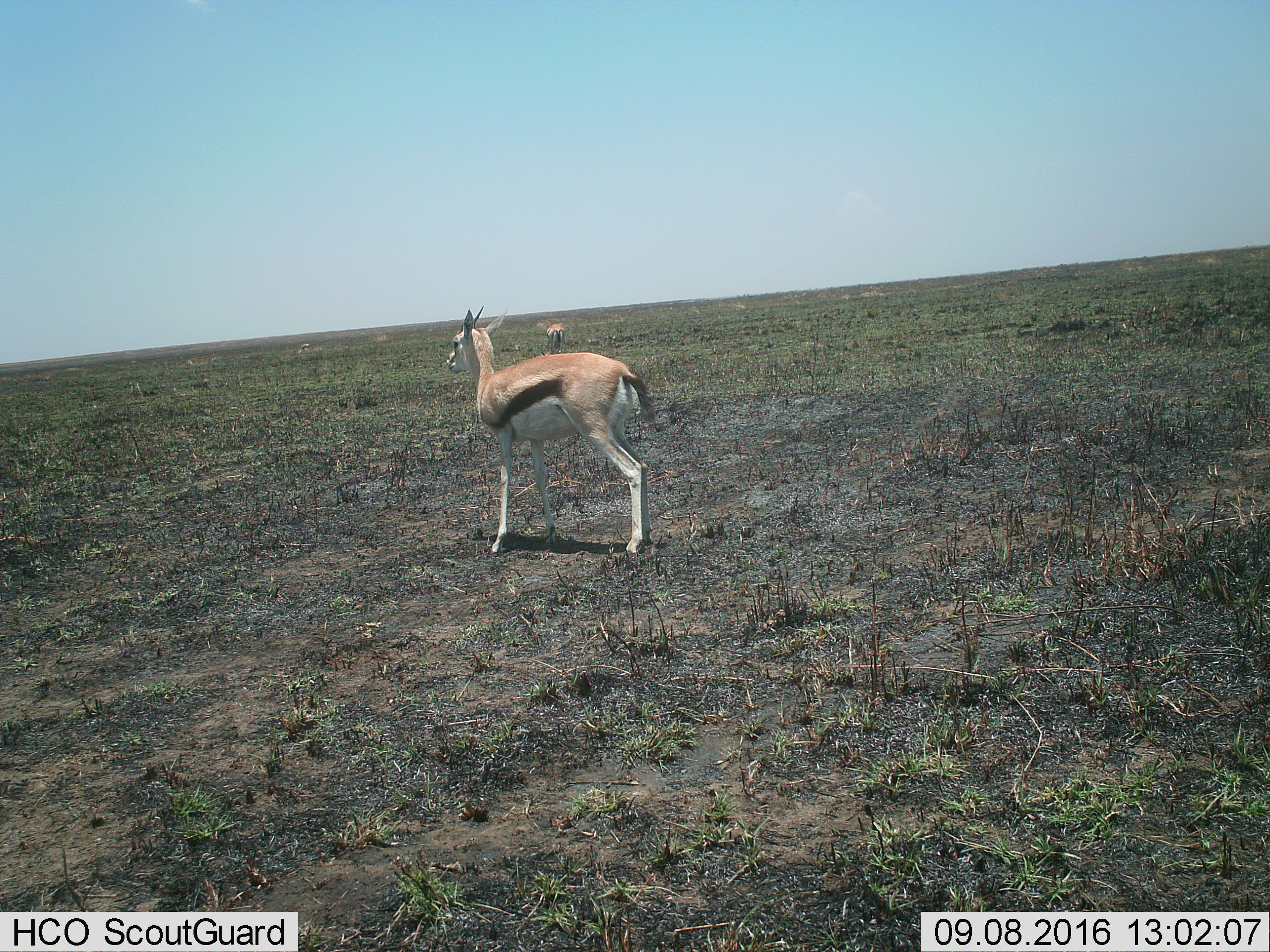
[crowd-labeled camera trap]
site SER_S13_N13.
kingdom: Animalia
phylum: Chordata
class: Mammalia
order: Artiodactyla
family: Bovidae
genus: Eudorcas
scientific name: Eudorcas thomsonii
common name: thomson's gazelle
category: gazellethomsons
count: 2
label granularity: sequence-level